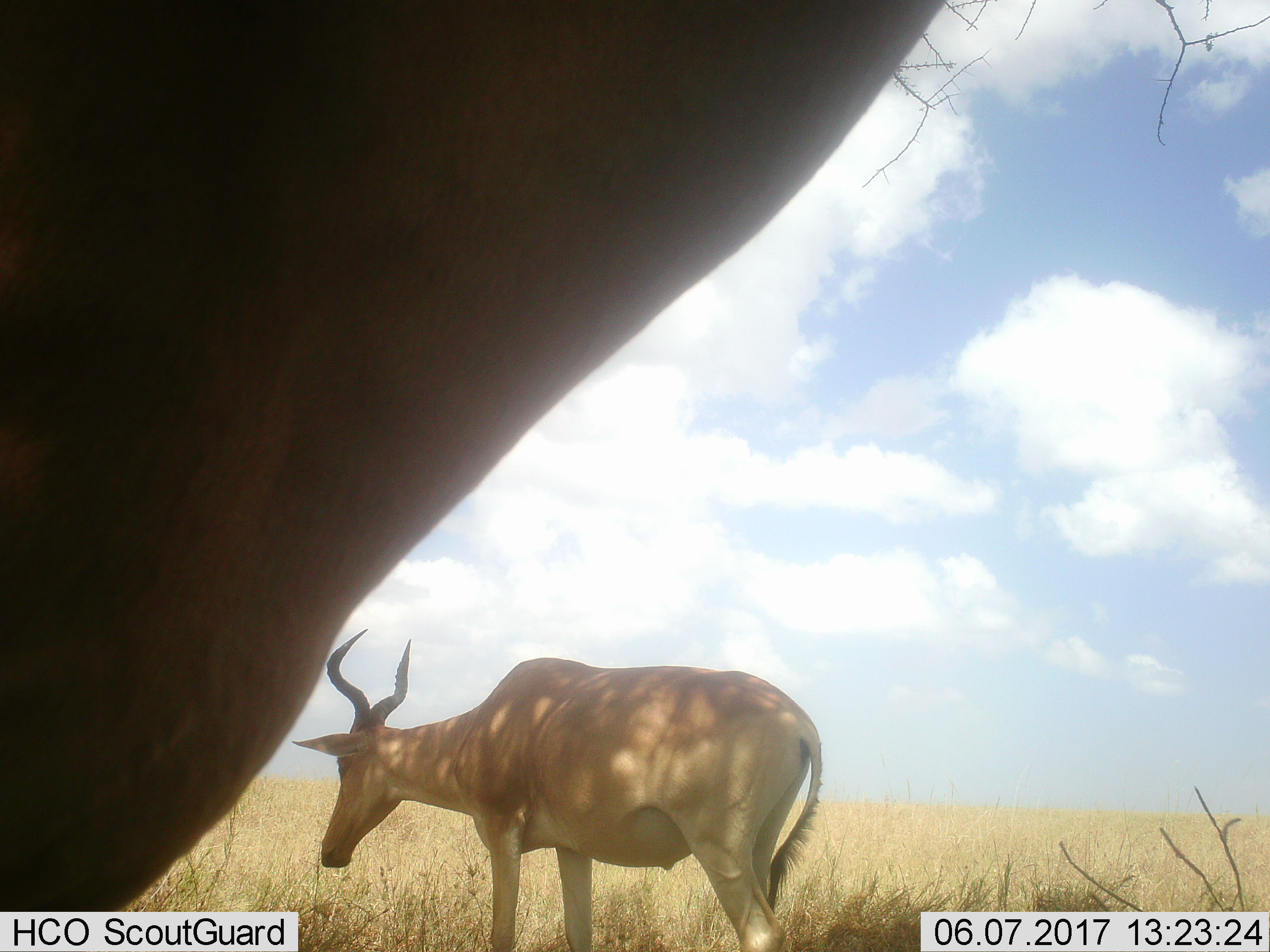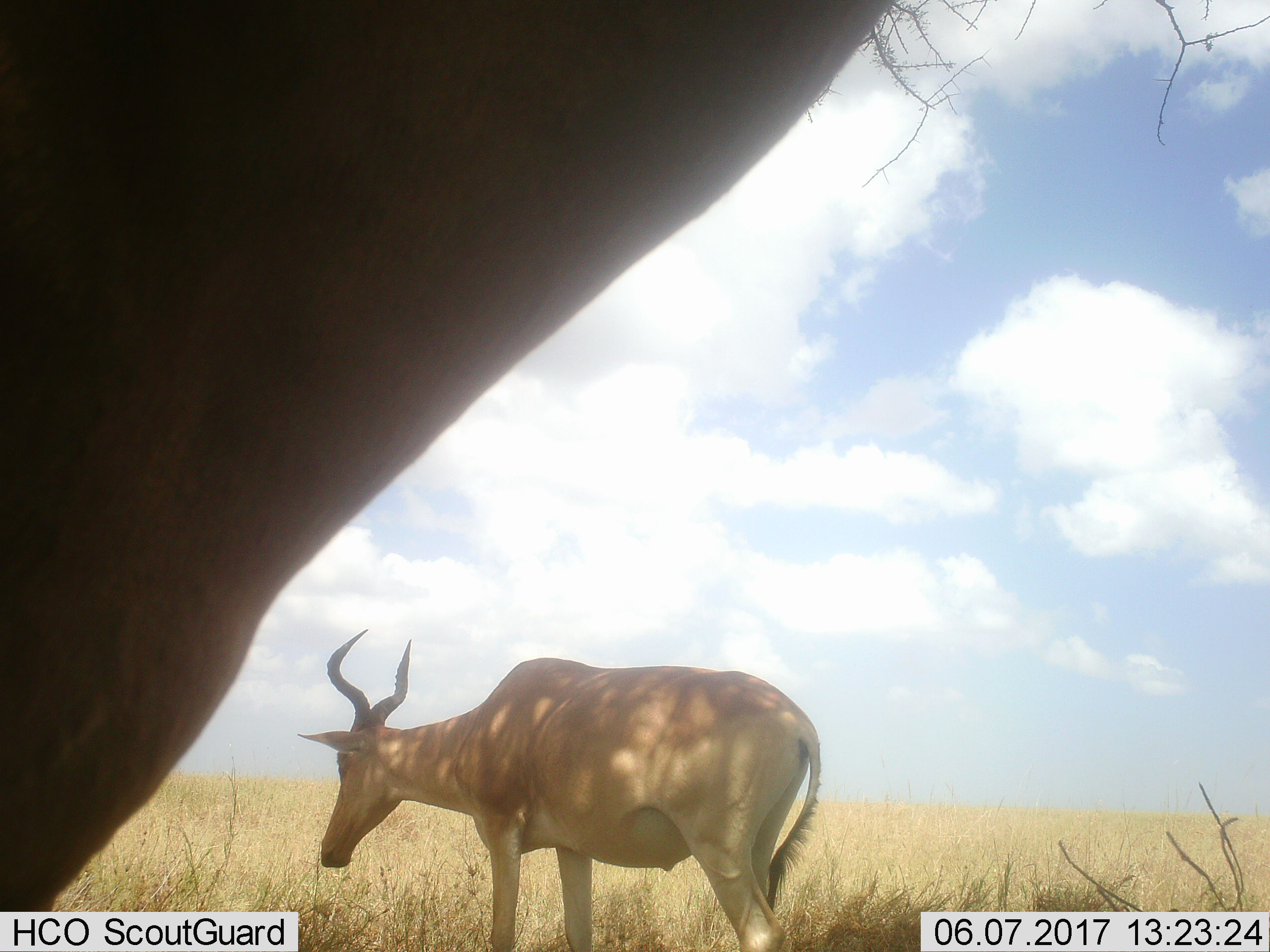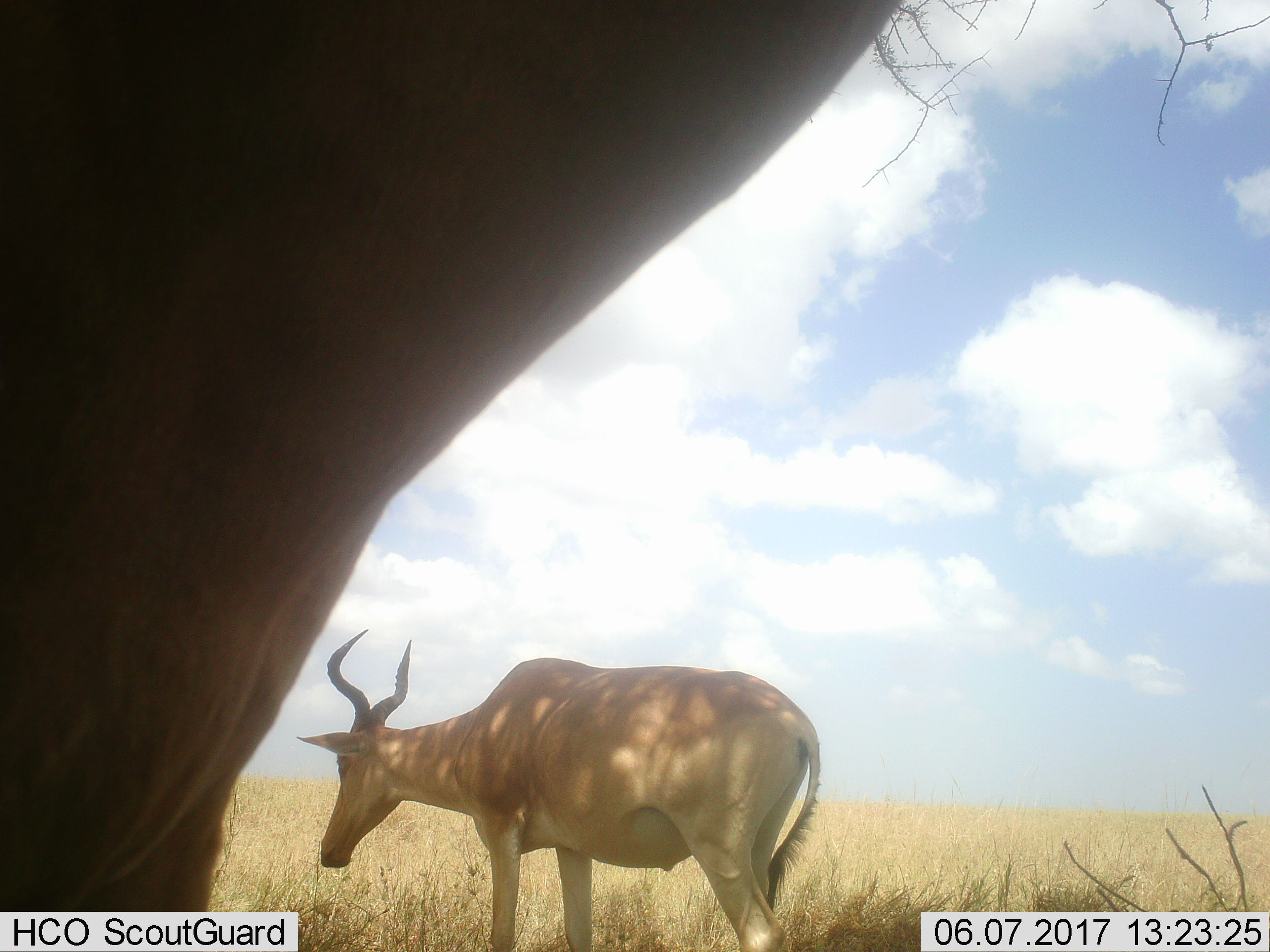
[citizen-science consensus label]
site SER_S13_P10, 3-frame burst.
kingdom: Animalia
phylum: Chordata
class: Mammalia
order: Artiodactyla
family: Bovidae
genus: Alcelaphus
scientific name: Alcelaphus buselaphus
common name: hartebeest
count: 2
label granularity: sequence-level